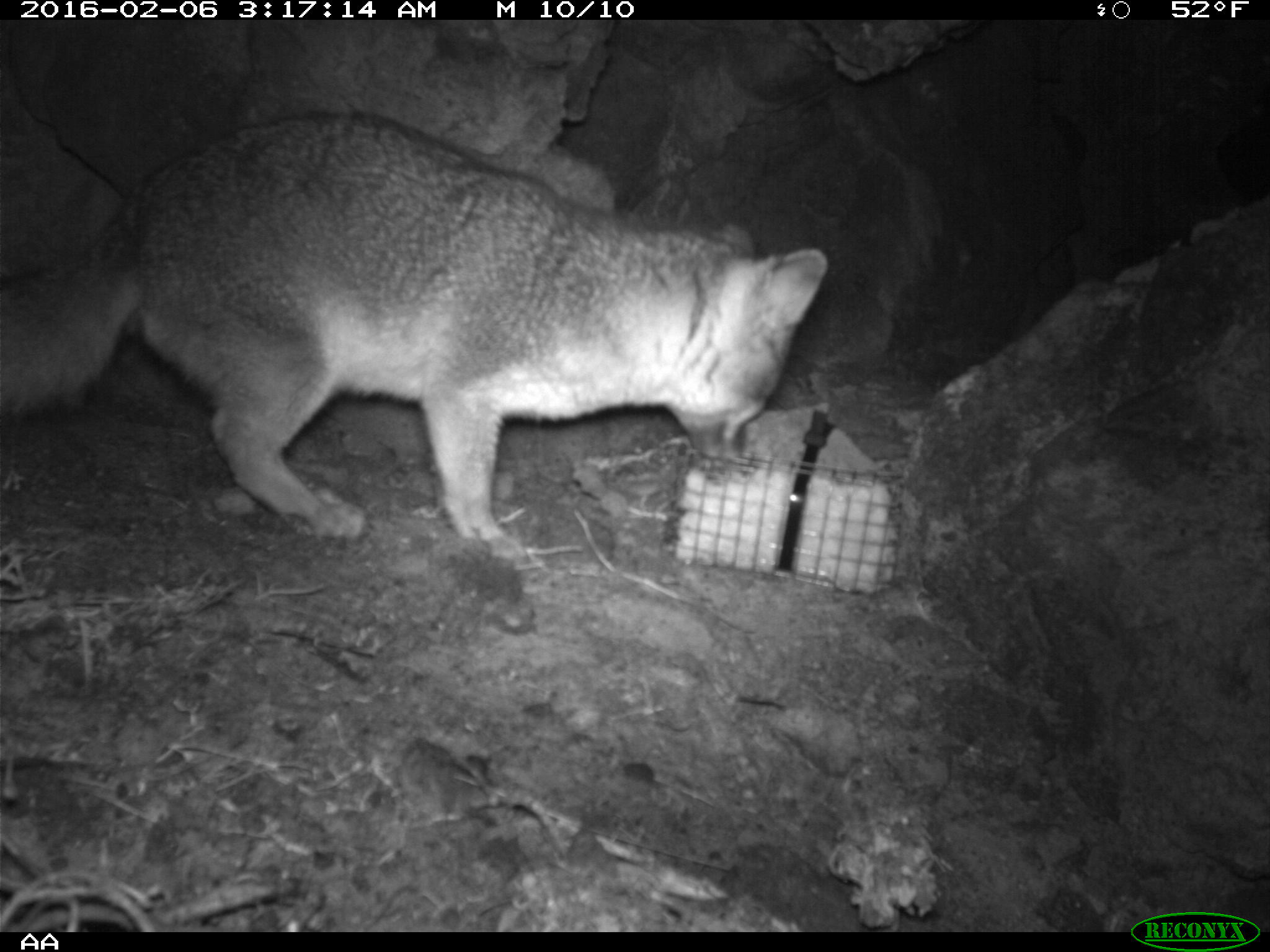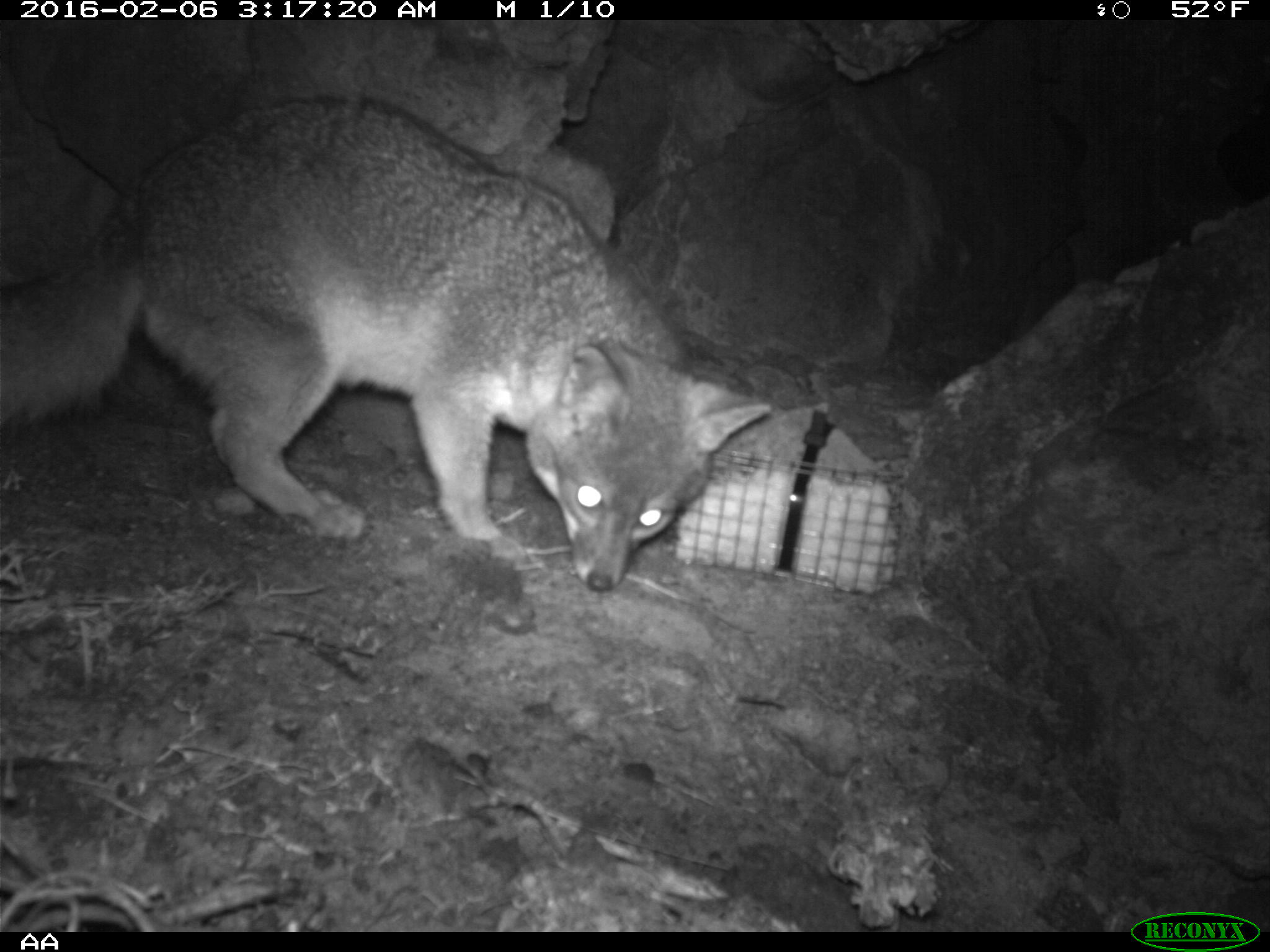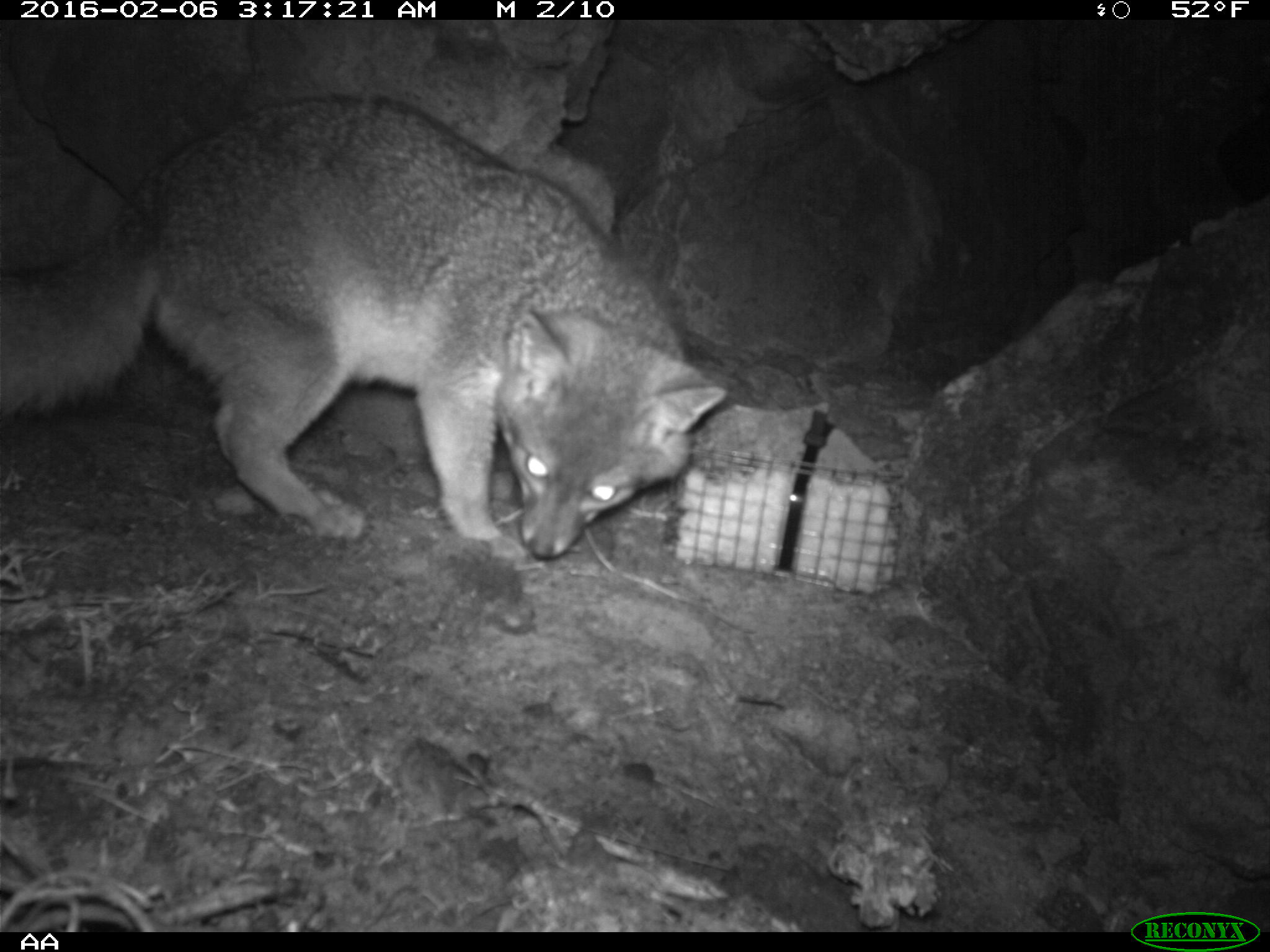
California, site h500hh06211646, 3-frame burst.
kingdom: Animalia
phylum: Chordata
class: Mammalia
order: Carnivora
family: Canidae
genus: Urocyon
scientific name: Urocyon littoralis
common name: island fox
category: fox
Fox (island fox) (Urocyon littoralis).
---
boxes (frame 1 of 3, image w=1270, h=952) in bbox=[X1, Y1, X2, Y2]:
fox: bbox=[0, 111, 827, 540]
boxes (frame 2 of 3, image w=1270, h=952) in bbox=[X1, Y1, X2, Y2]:
fox: bbox=[0, 95, 771, 592]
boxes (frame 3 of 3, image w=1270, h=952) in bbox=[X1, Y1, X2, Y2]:
fox: bbox=[0, 89, 724, 557]